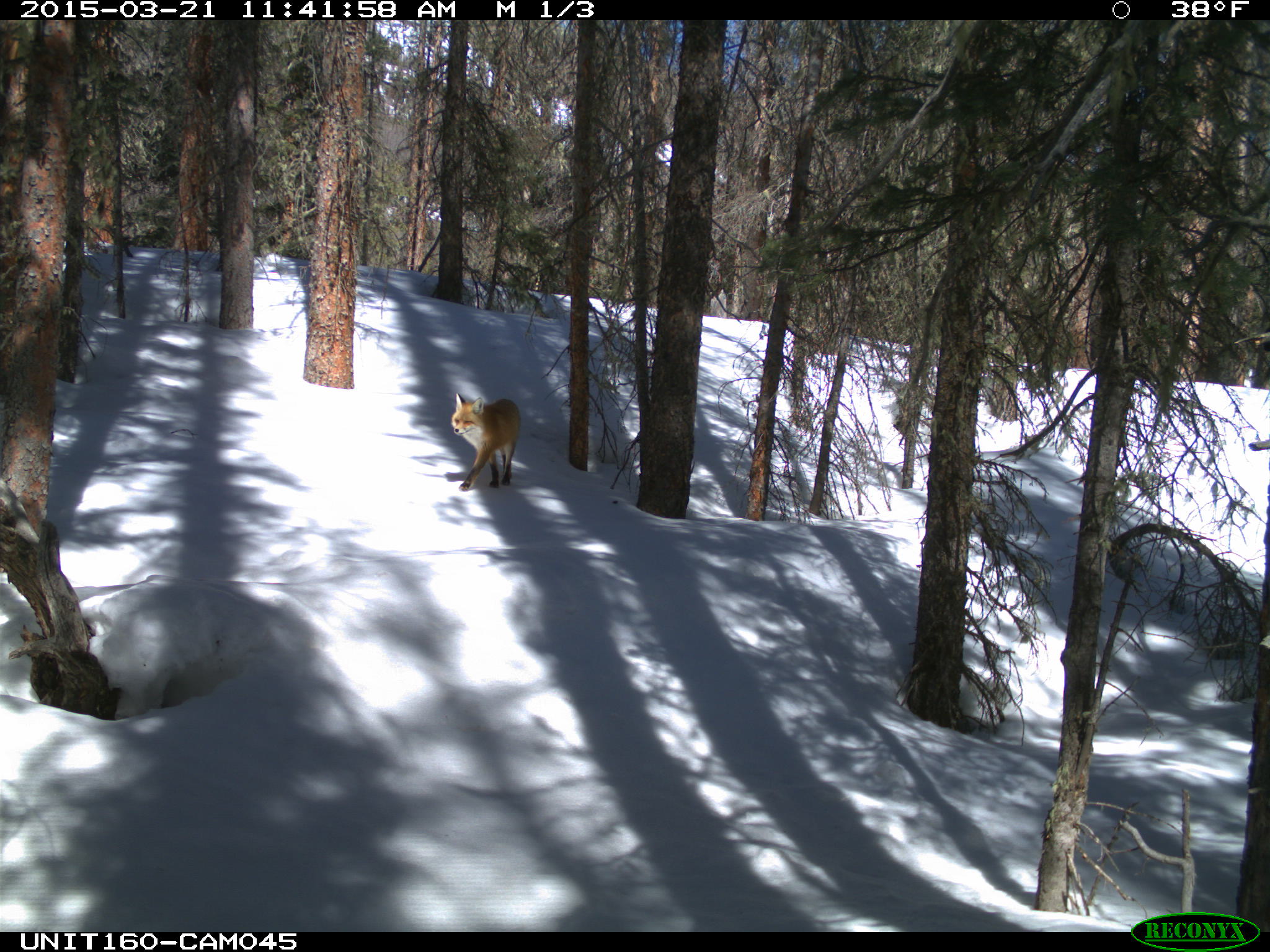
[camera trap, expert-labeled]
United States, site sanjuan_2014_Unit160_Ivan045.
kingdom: Animalia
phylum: Chordata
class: Mammalia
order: Carnivora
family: Canidae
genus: Vulpes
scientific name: Vulpes vulpes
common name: red fox